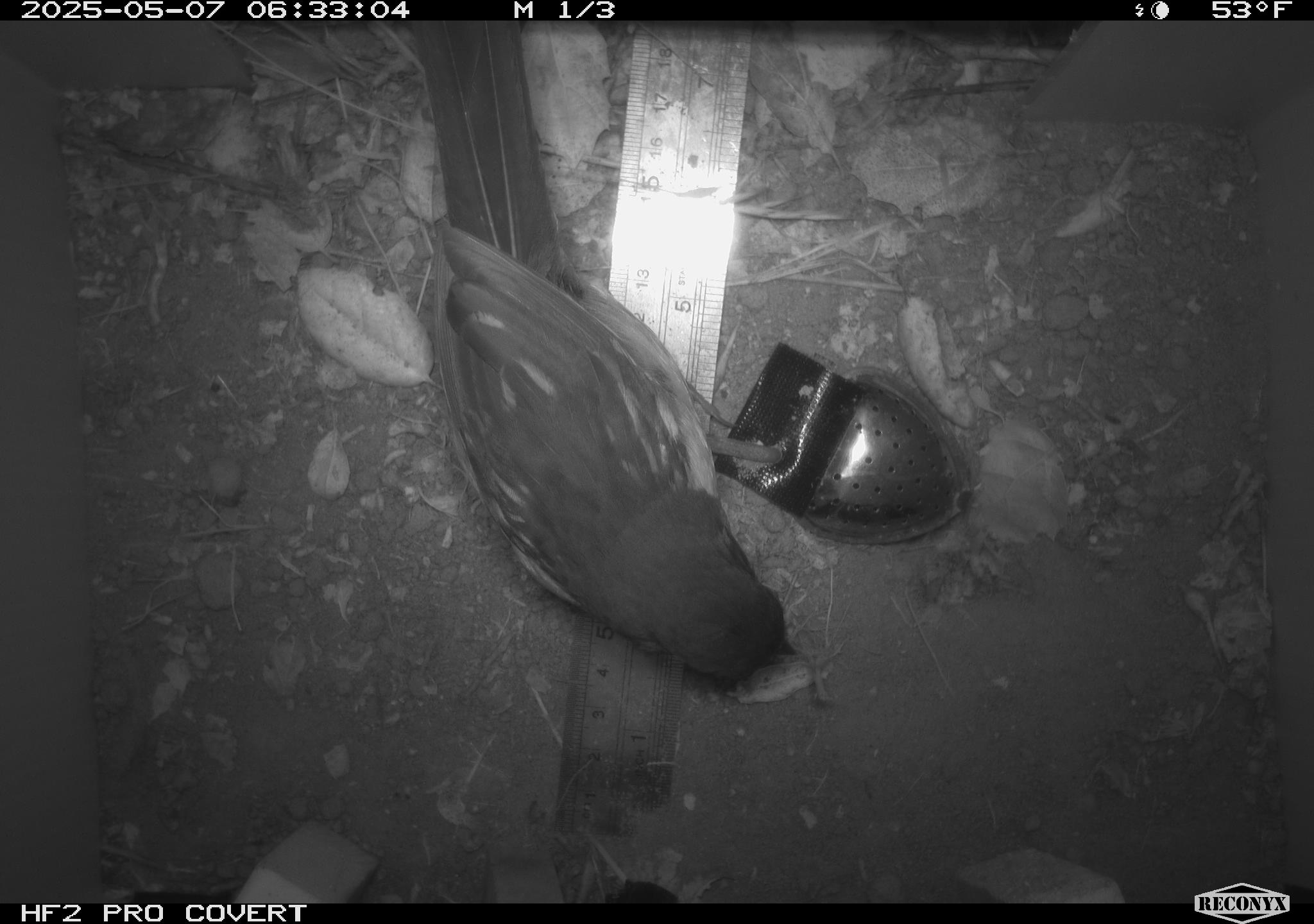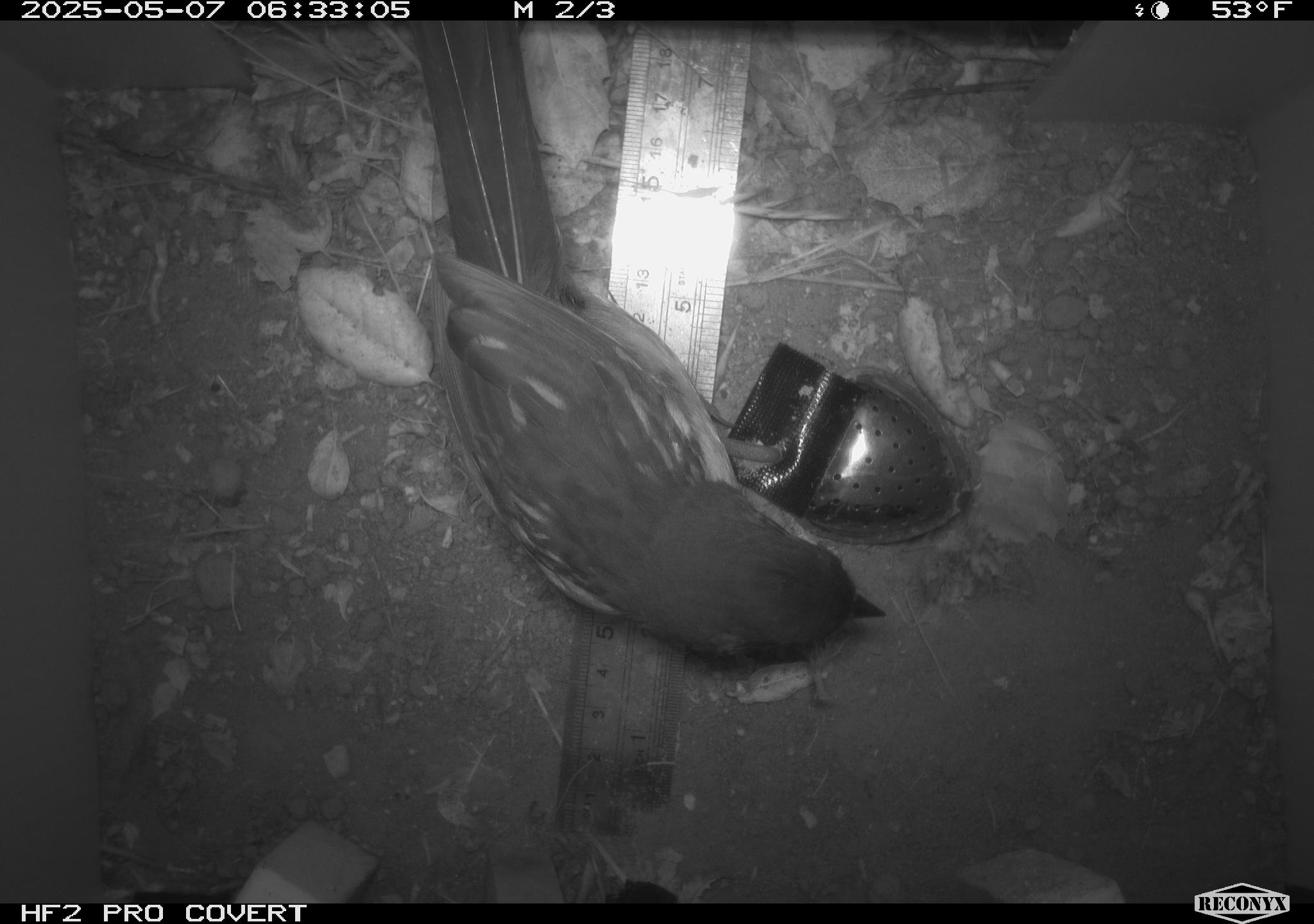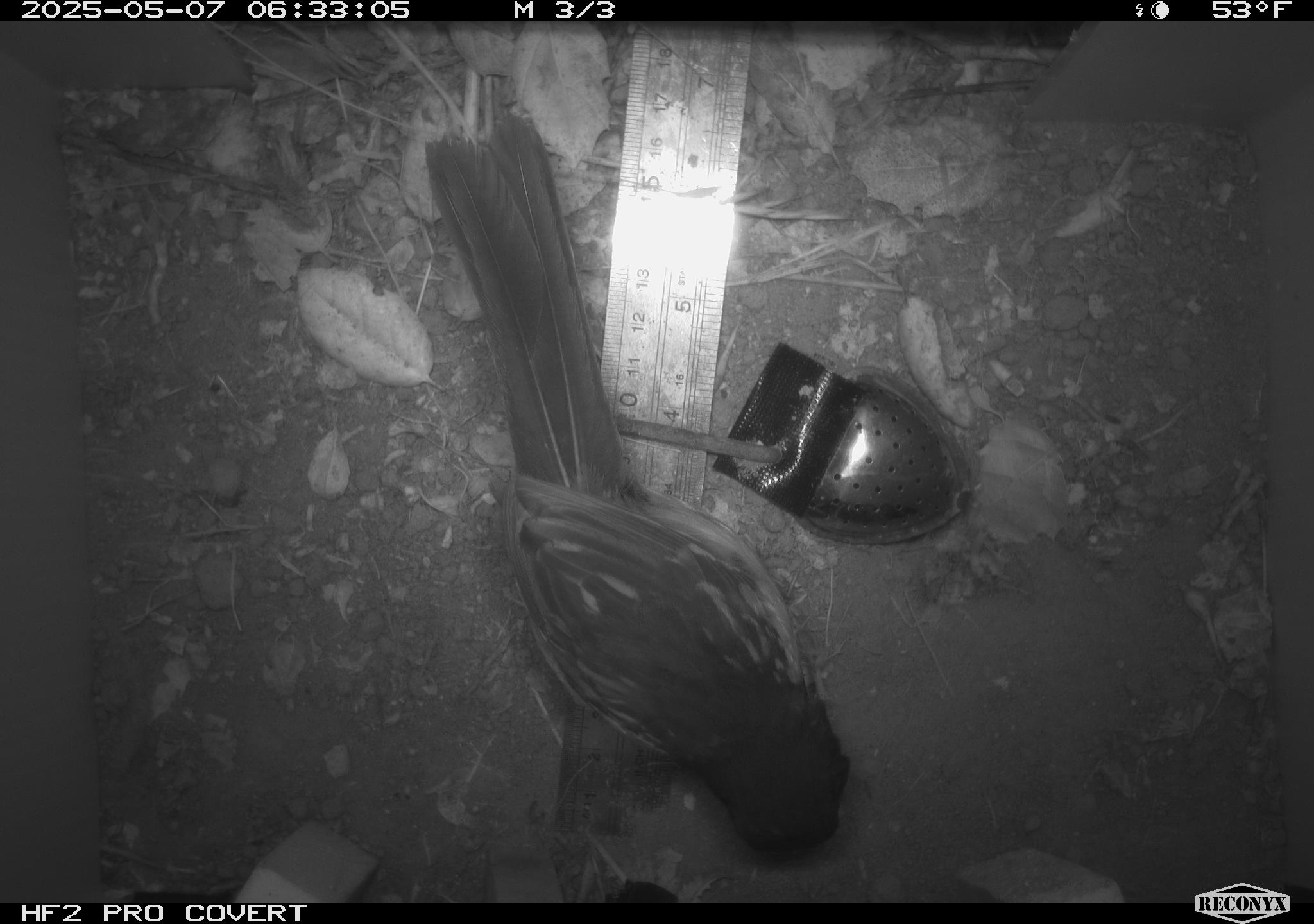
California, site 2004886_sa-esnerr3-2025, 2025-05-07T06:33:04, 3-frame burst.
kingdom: Animalia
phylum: Chordata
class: Aves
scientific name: Aves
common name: bird